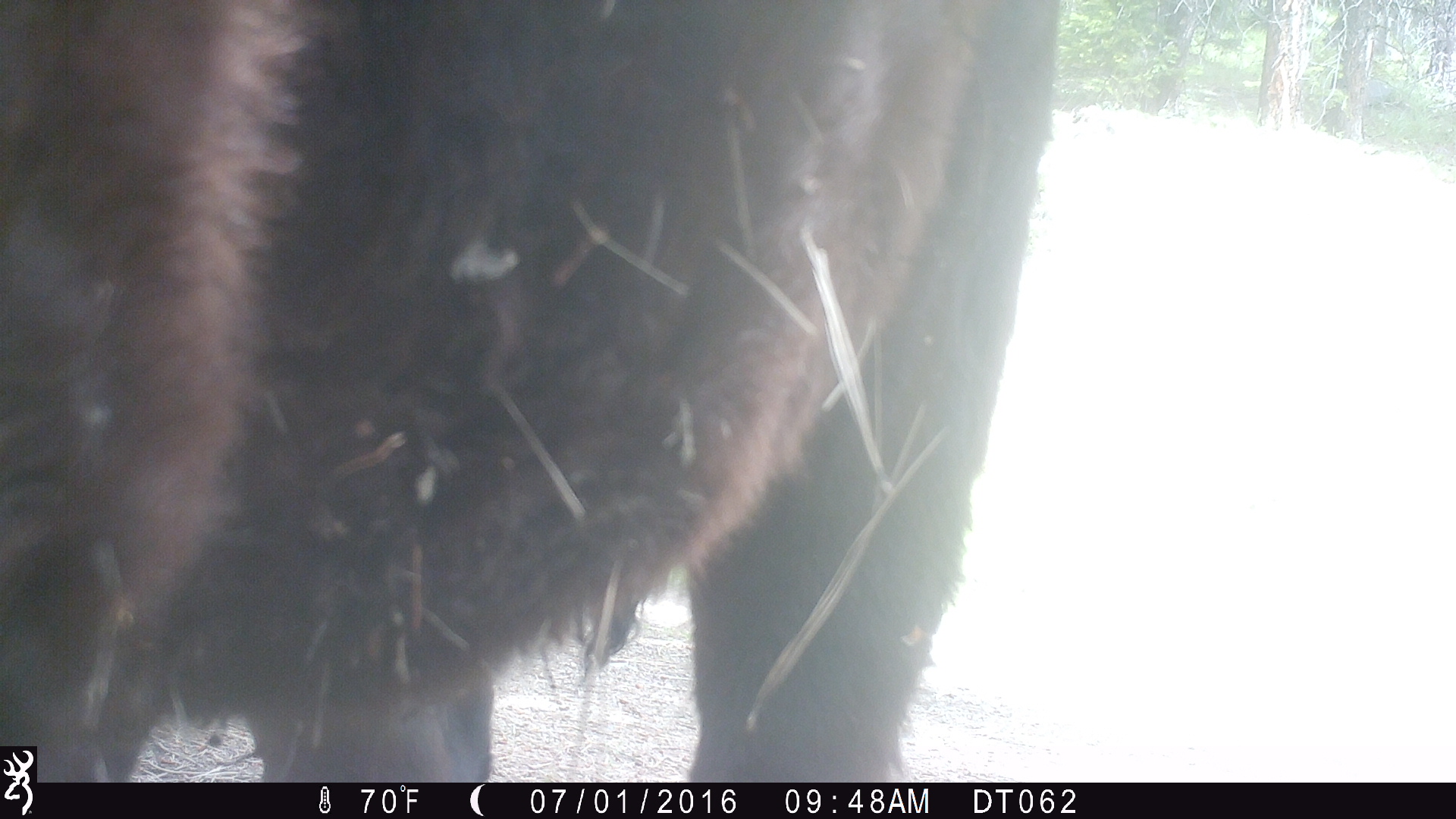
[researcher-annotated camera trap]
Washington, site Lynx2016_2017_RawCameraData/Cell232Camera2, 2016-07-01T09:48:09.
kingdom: Animalia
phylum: Chordata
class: Mammalia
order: Artiodactyla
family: Bovidae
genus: Bos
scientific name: Bos taurus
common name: domestic cattle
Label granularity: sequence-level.